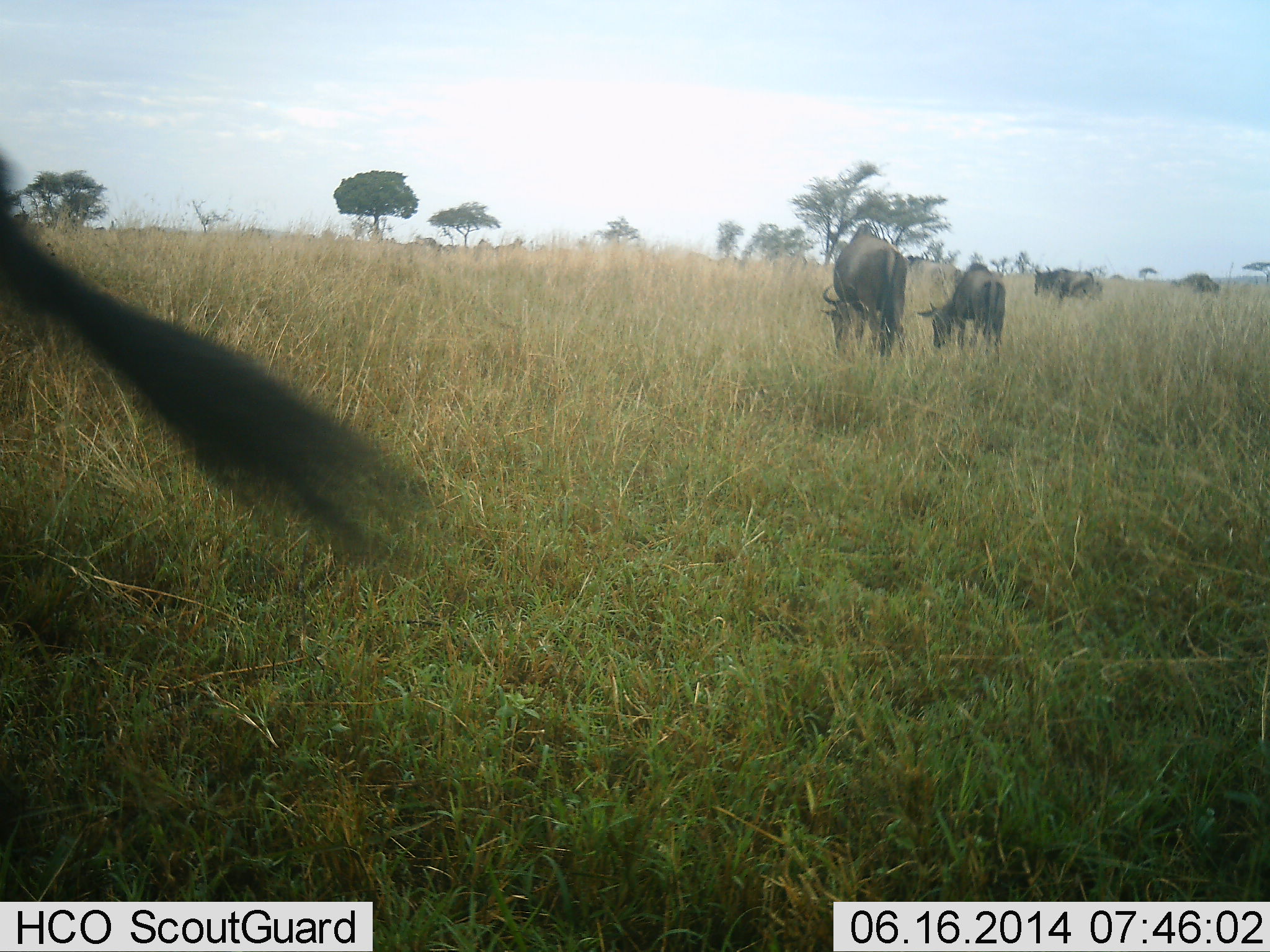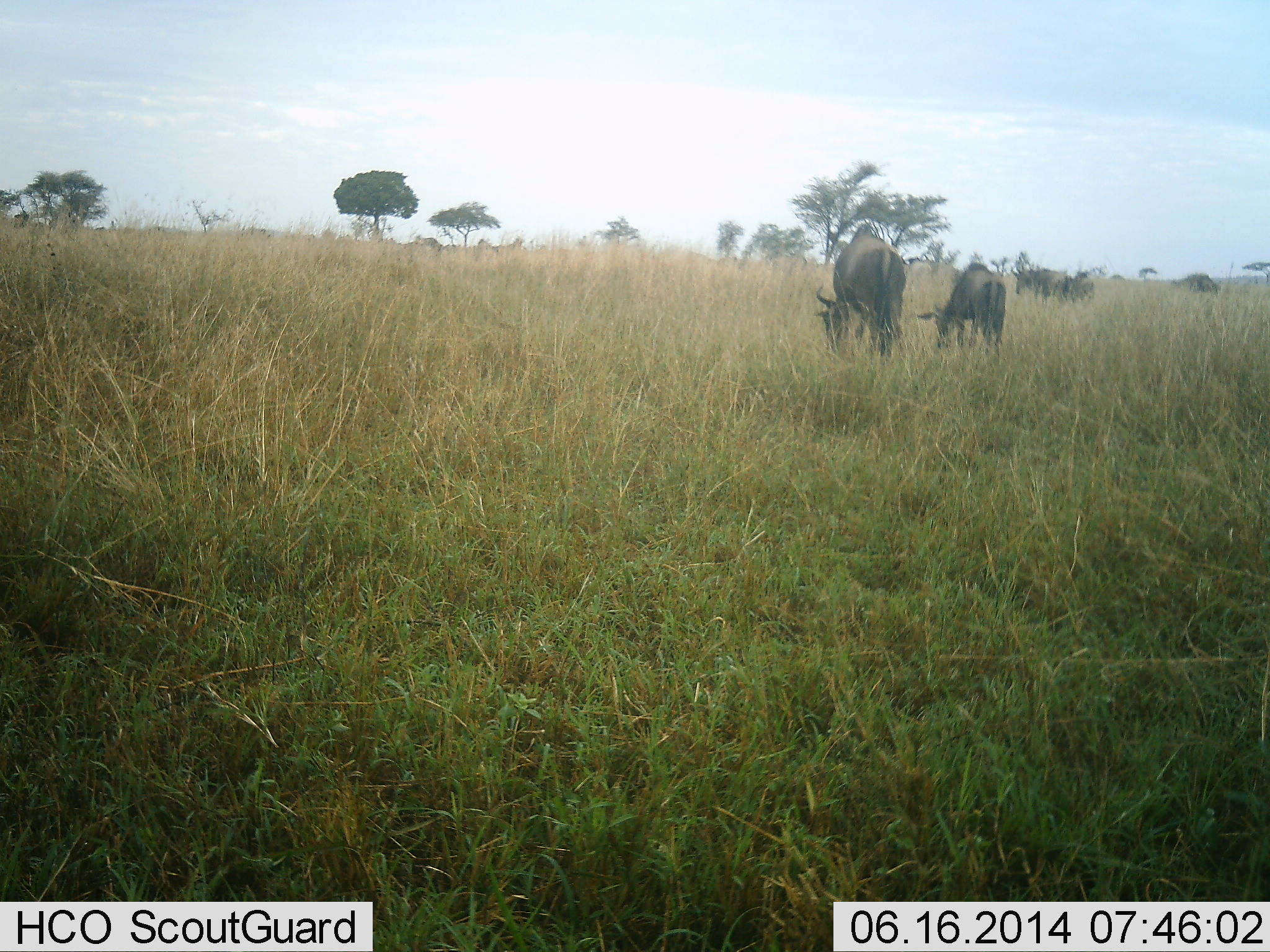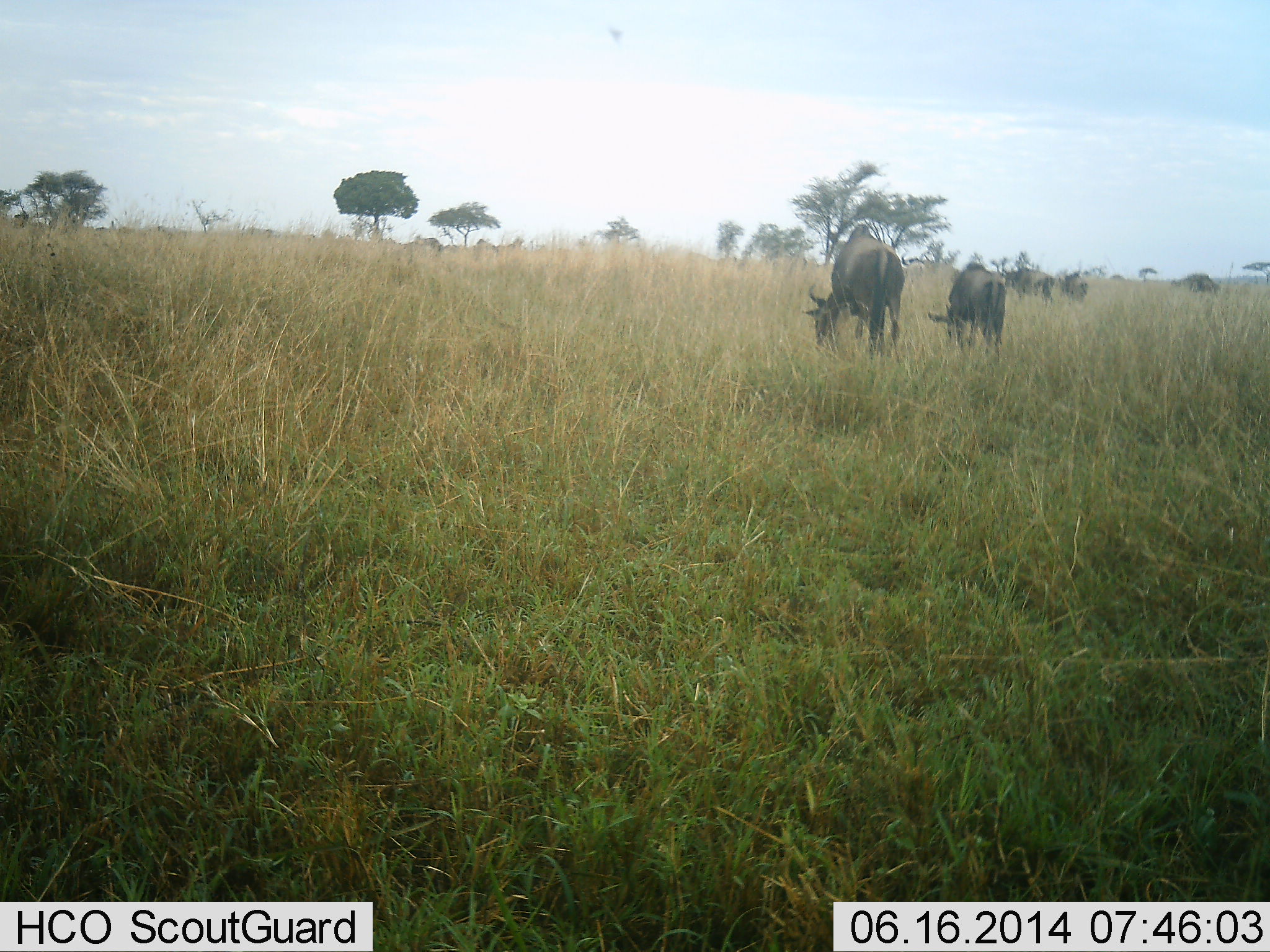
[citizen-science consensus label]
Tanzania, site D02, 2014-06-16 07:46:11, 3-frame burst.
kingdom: Animalia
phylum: Chordata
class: Mammalia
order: Artiodactyla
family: Bovidae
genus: Connochaetes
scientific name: Connochaetes taurinus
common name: blue wildebeest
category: wildebeest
Wildebeest (blue wildebeest) (Connochaetes taurinus), count 6. Behavior (volunteer vote fractions): standing 10%, resting 10%, moving 30%, interacting 0%. Young present (vote fraction): 10%. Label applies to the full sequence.